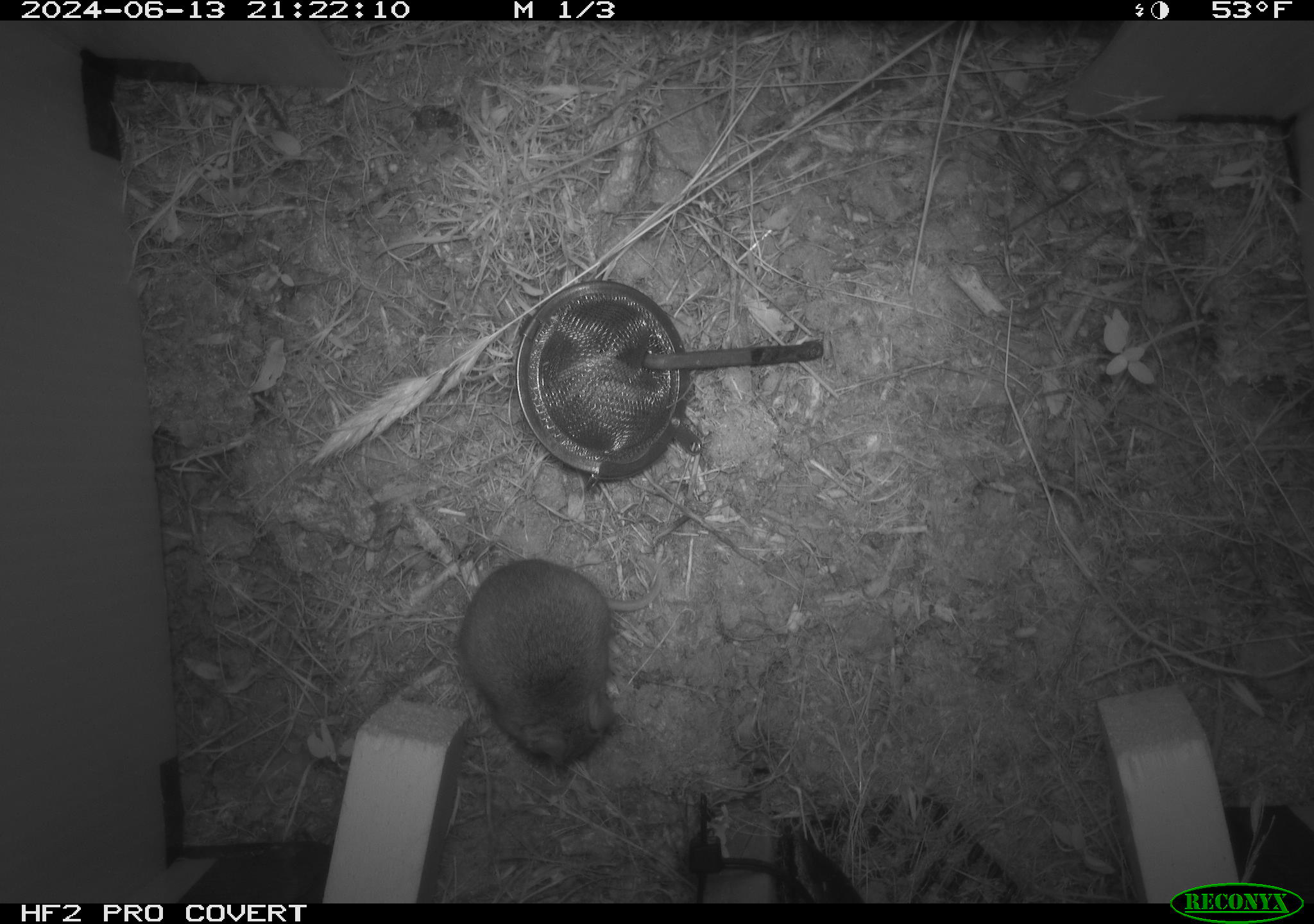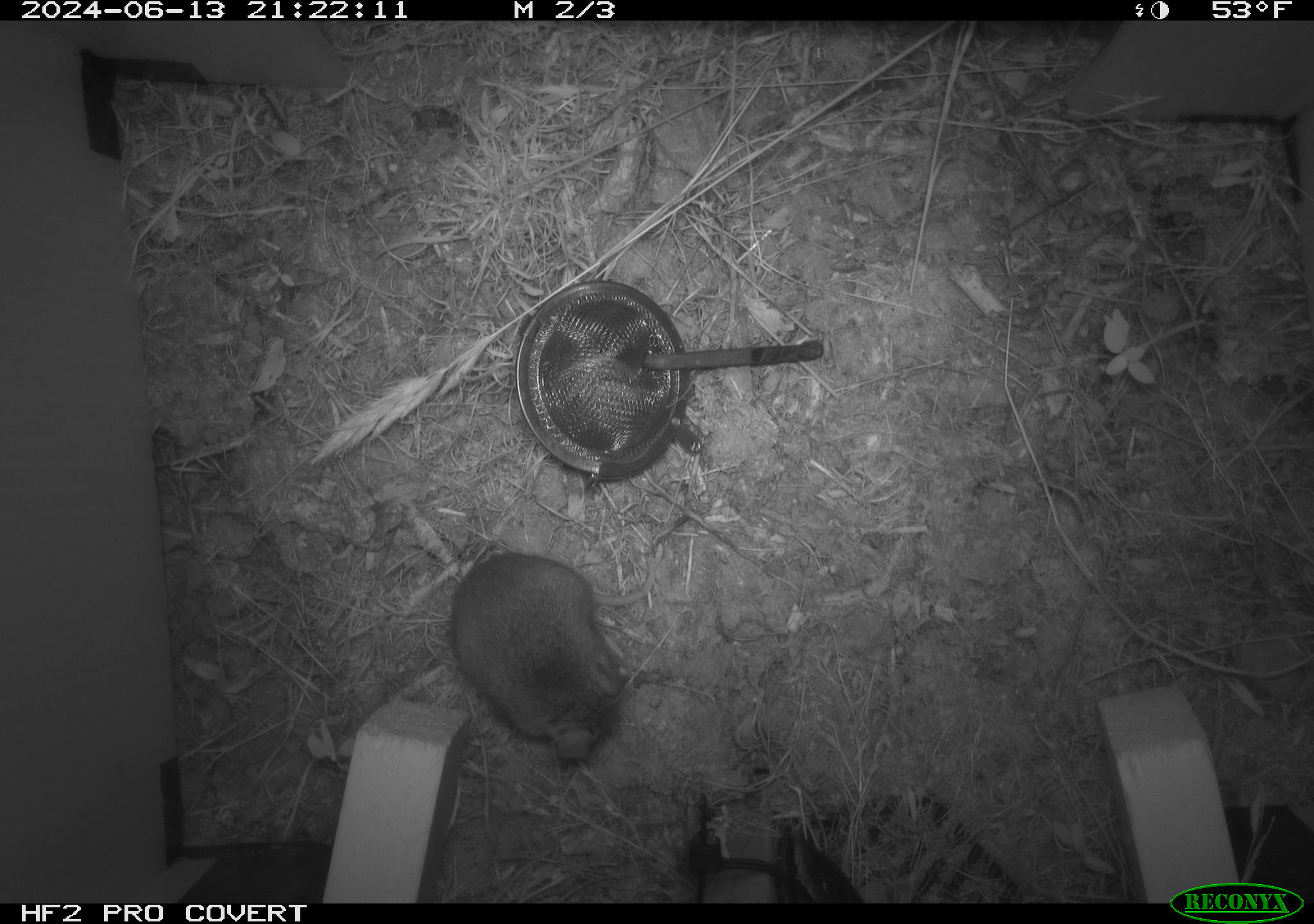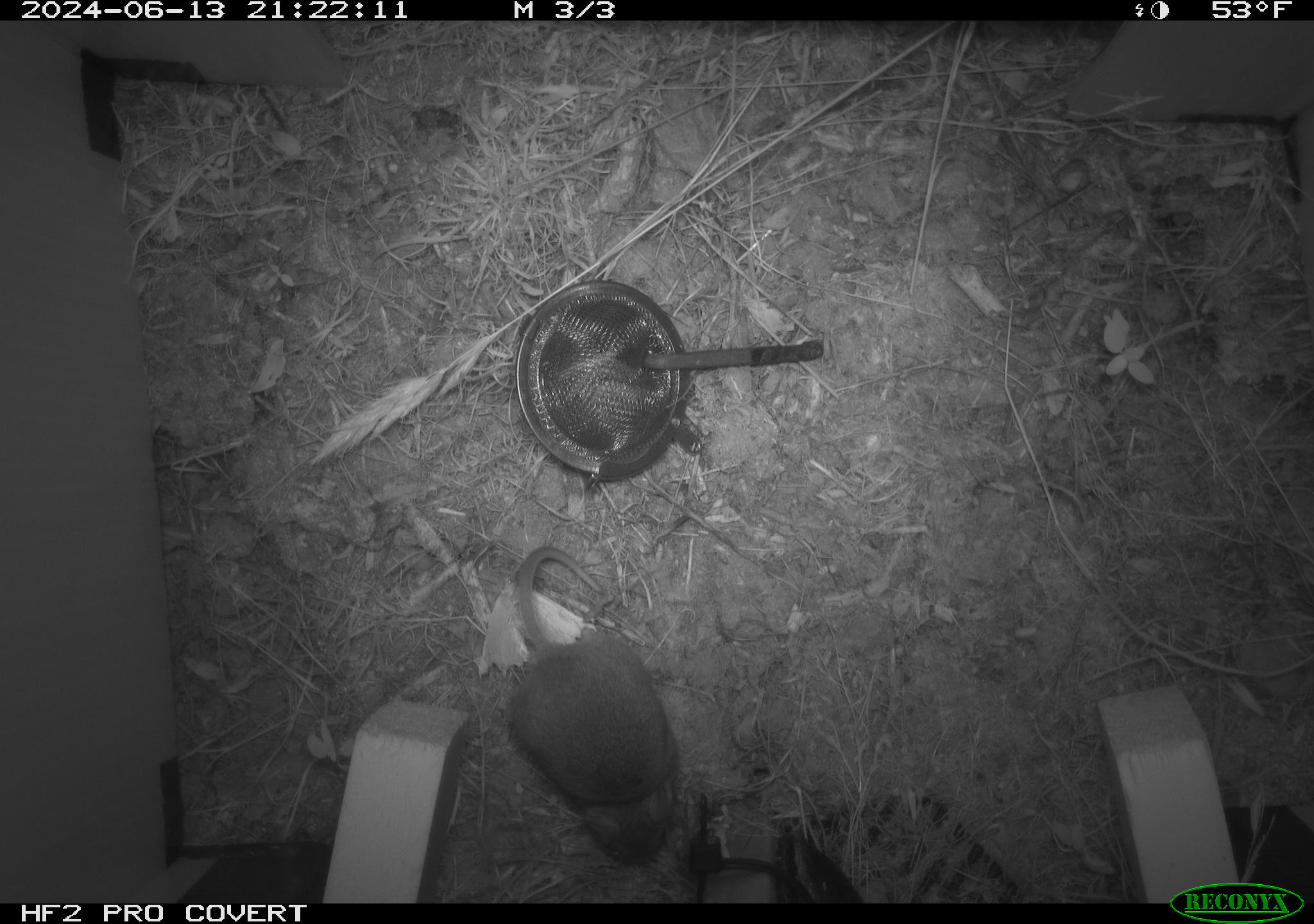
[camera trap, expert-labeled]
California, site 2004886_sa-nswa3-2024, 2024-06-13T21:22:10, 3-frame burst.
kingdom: Animalia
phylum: Chordata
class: Mammalia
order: Rodentia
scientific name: Rodentia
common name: rodent